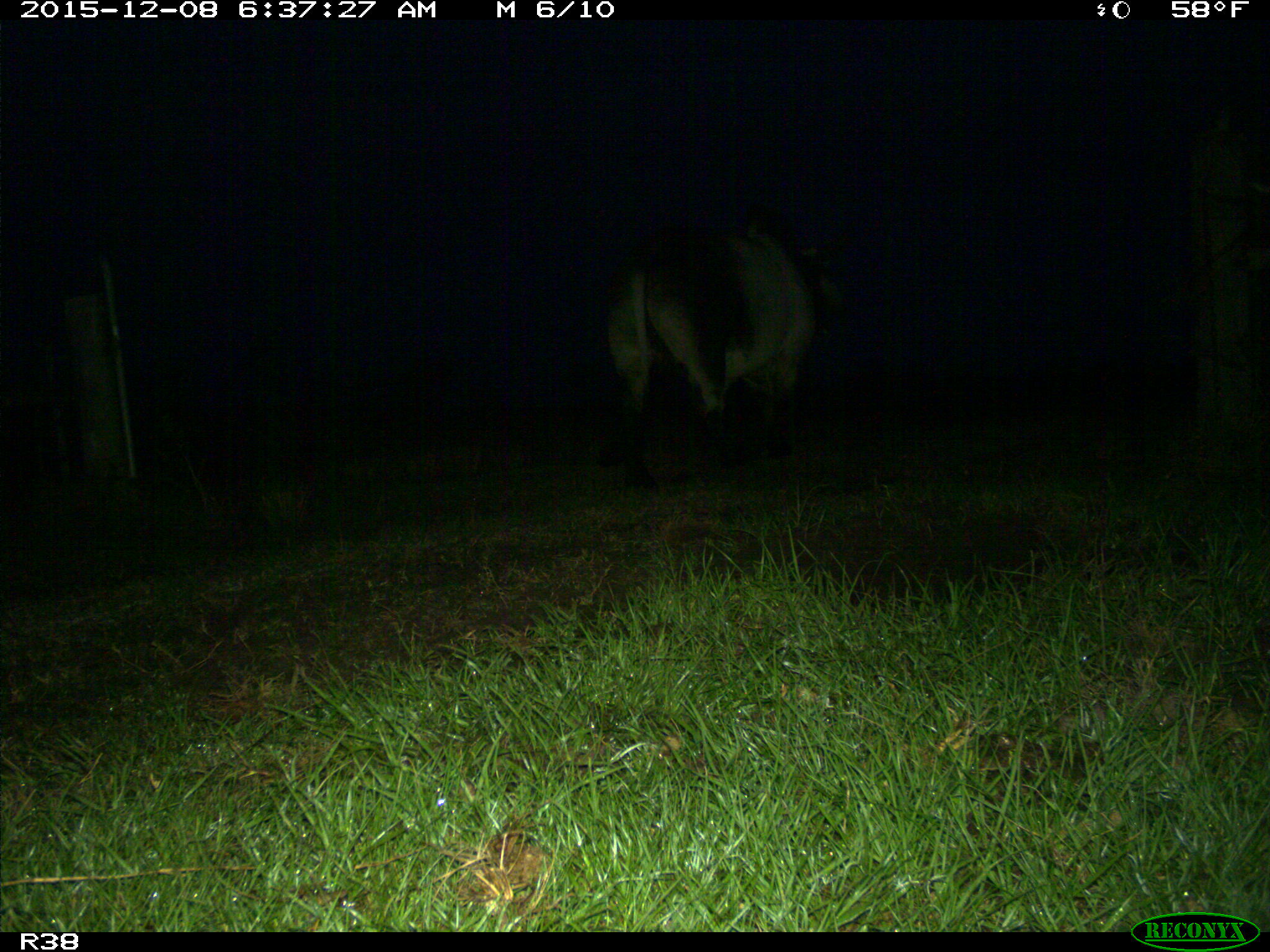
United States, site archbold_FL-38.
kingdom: Animalia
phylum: Chordata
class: Mammalia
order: Artiodactyla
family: Bovidae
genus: Bos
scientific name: Bos taurus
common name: domestic cow